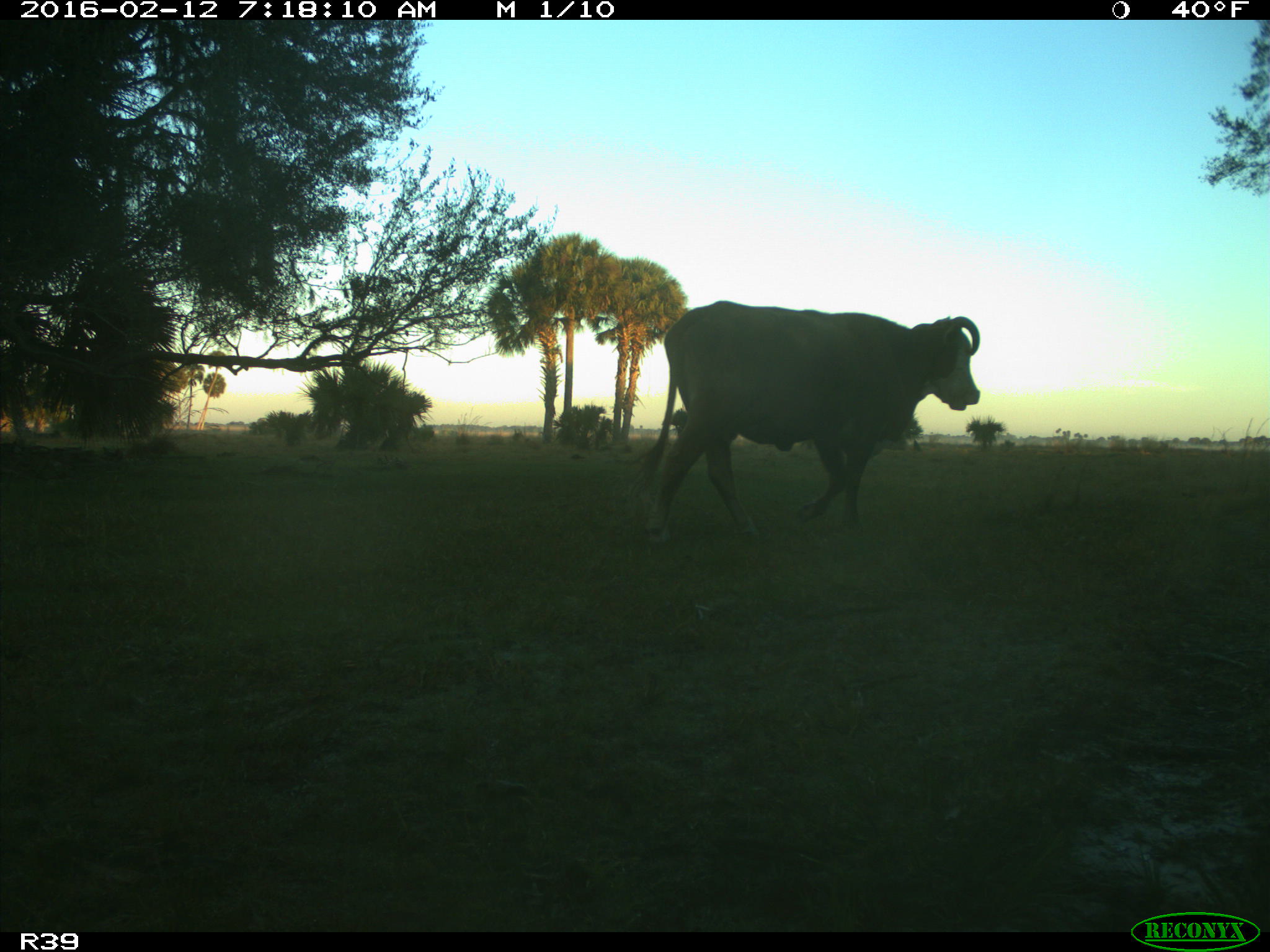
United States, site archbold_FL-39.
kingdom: Animalia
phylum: Chordata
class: Mammalia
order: Artiodactyla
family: Bovidae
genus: Bos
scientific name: Bos taurus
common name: domestic cow